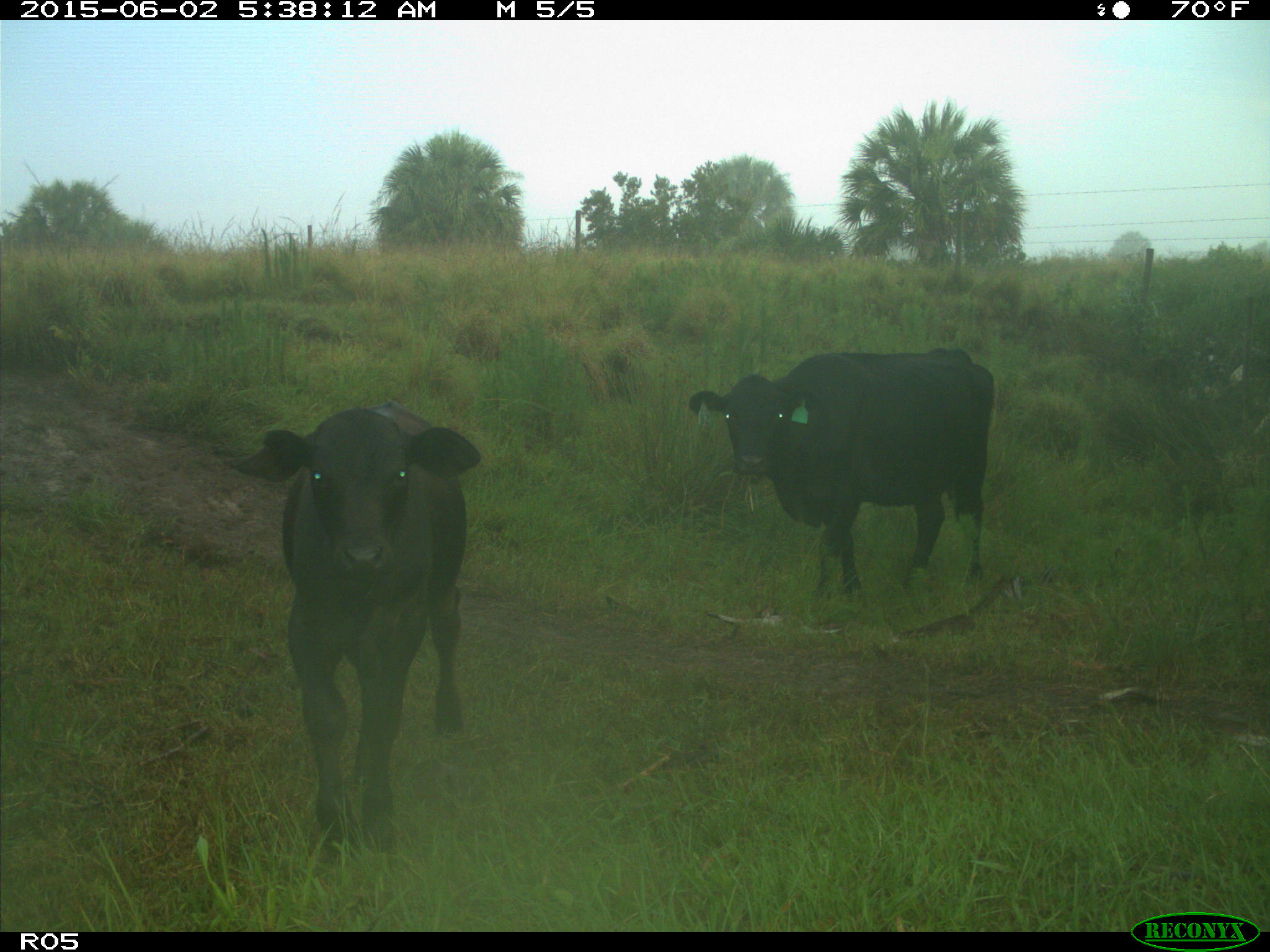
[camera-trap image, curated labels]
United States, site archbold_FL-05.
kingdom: Animalia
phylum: Chordata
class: Mammalia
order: Artiodactyla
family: Bovidae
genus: Bos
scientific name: Bos taurus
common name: domestic cow